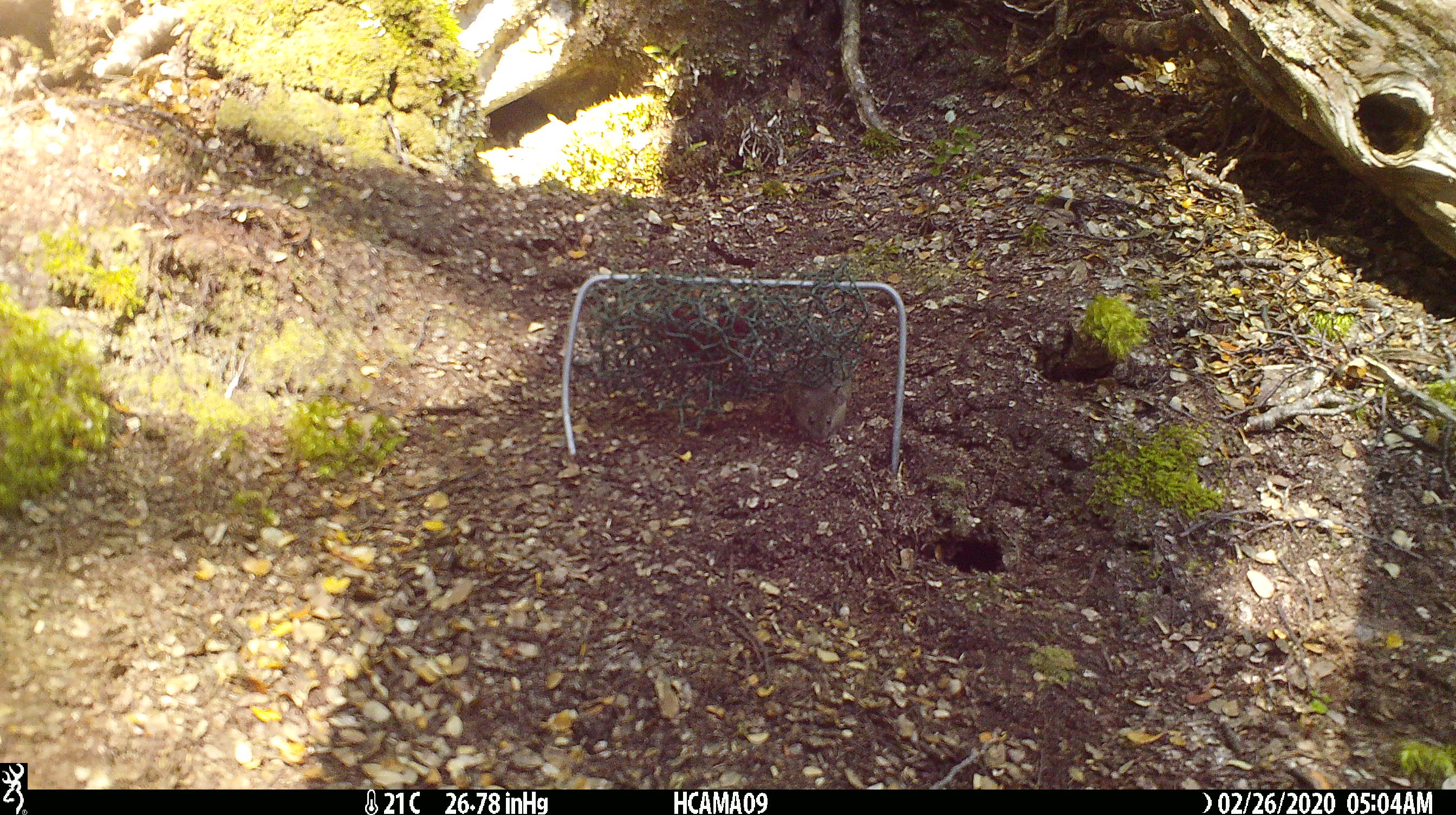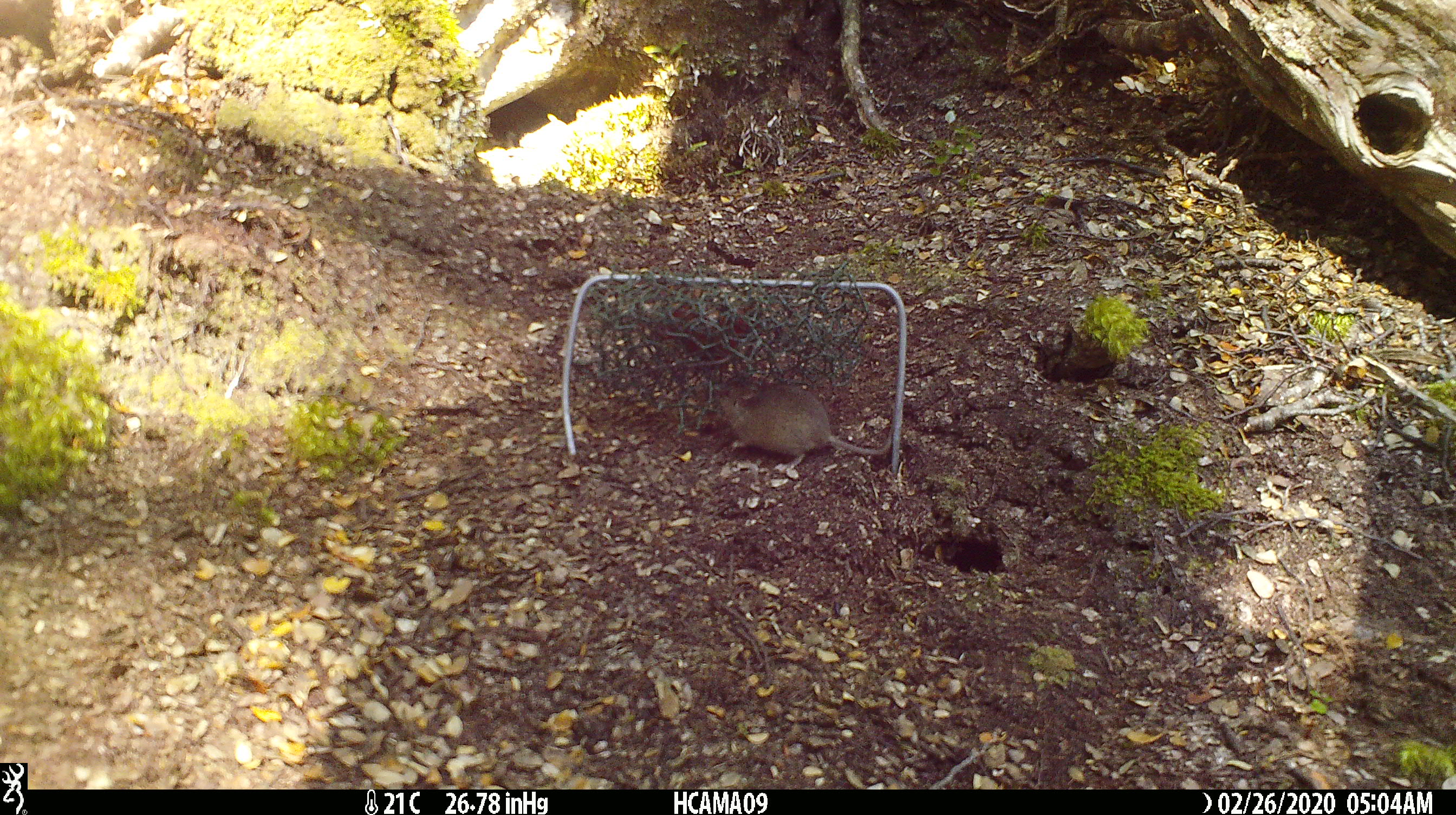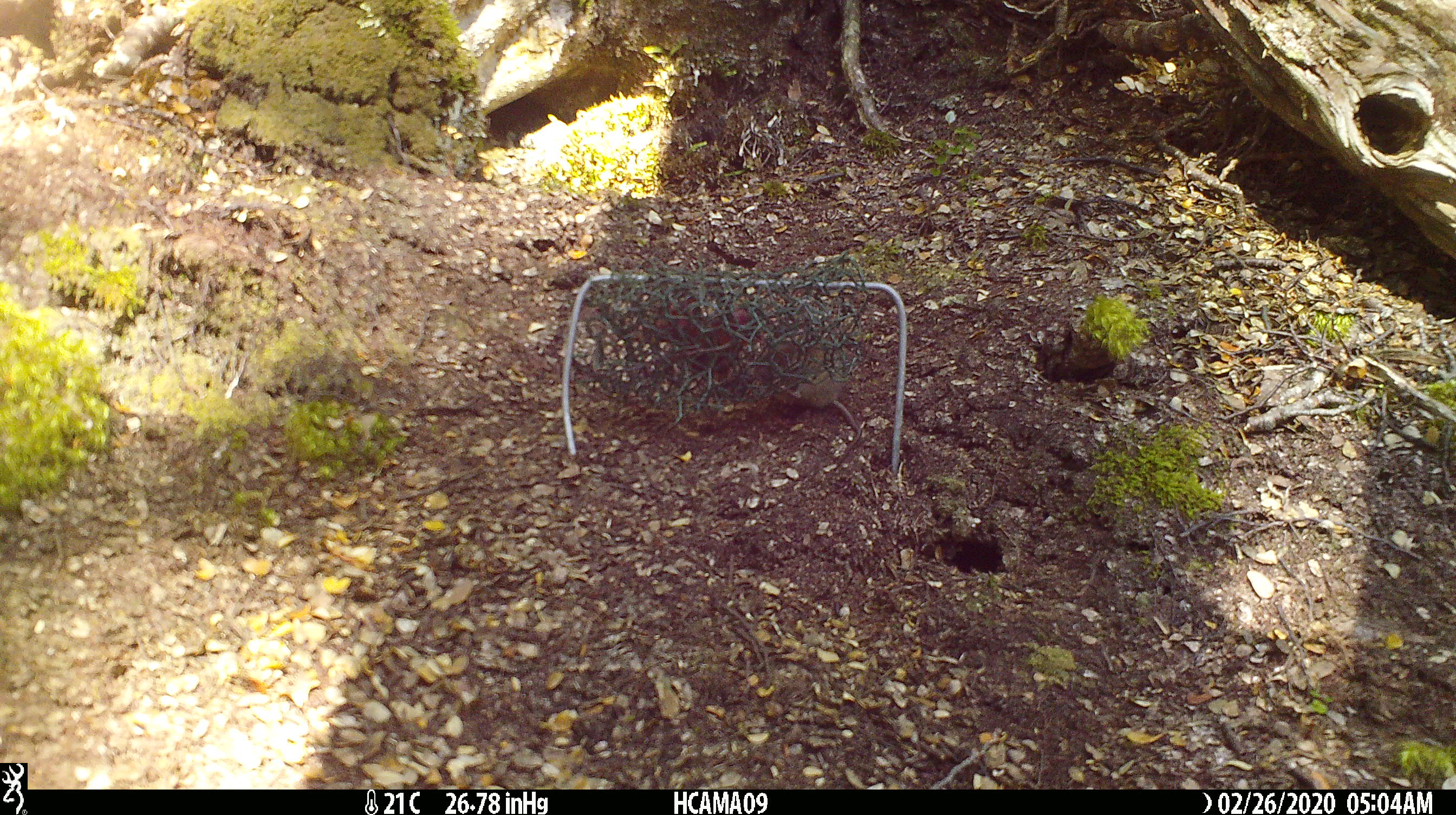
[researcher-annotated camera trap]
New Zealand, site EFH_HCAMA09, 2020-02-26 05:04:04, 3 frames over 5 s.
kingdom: Animalia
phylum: Chordata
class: Mammalia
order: Rodentia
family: Muridae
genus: Mus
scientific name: Mus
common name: mouse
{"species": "mouse (Mus)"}